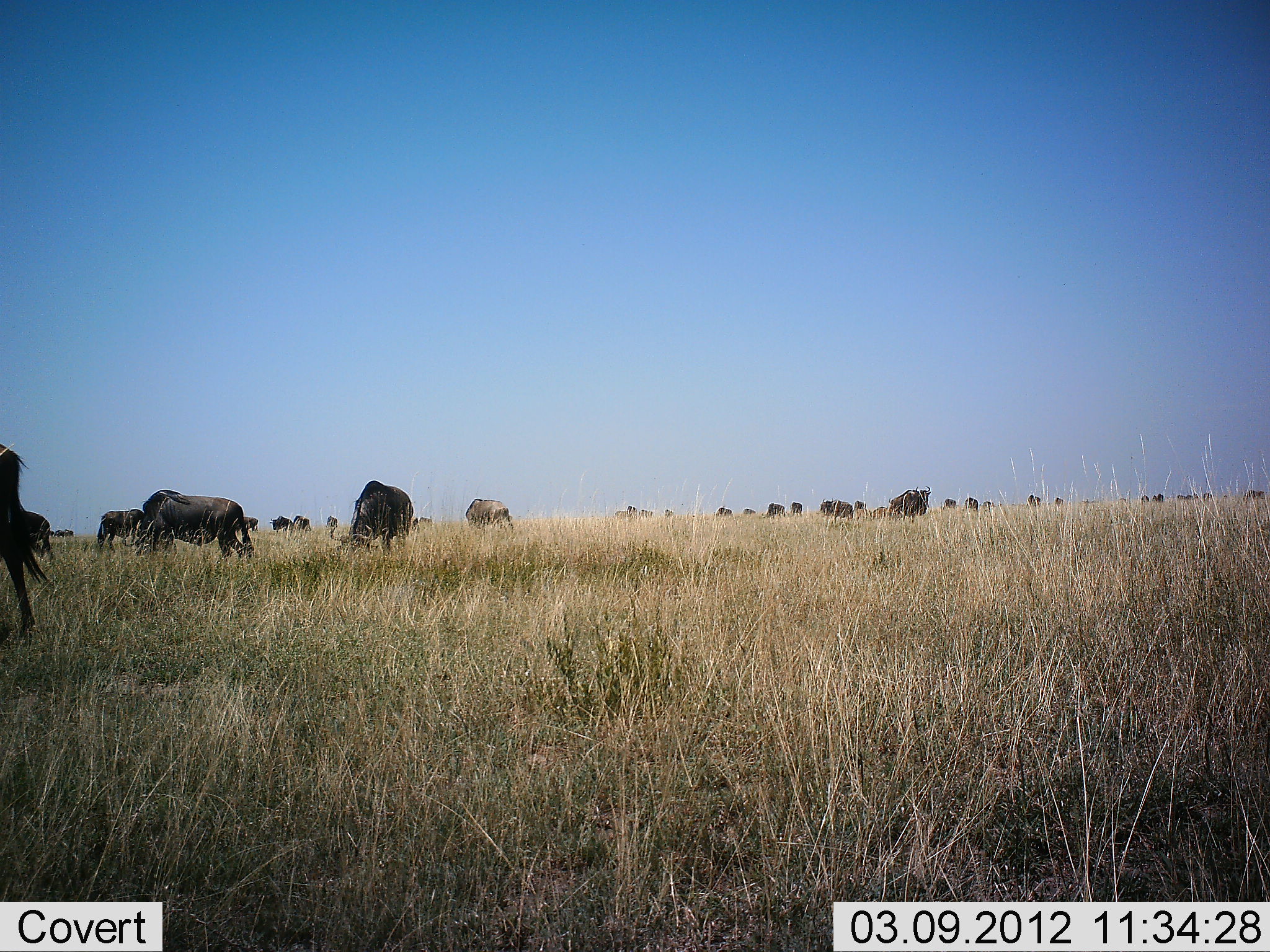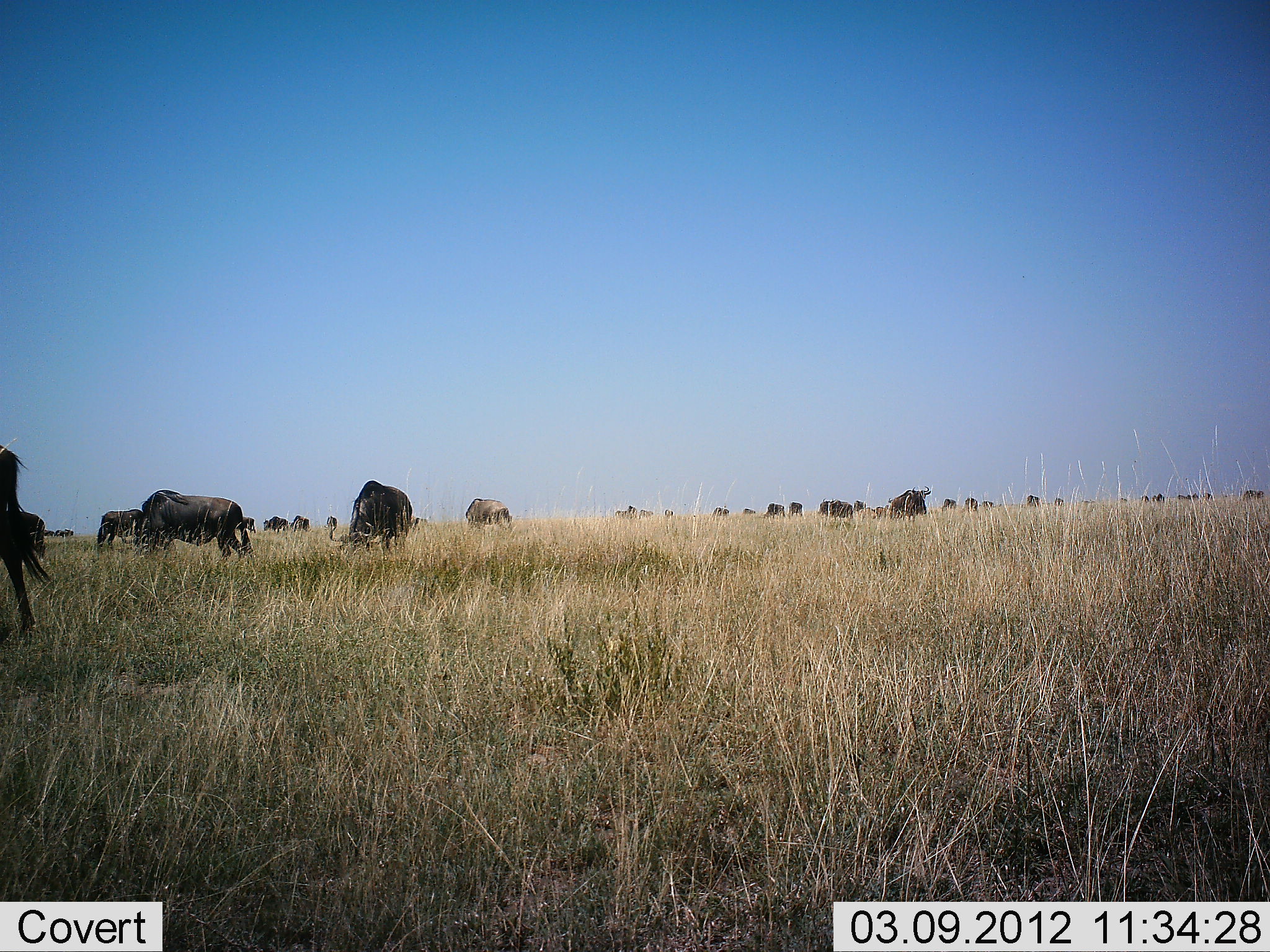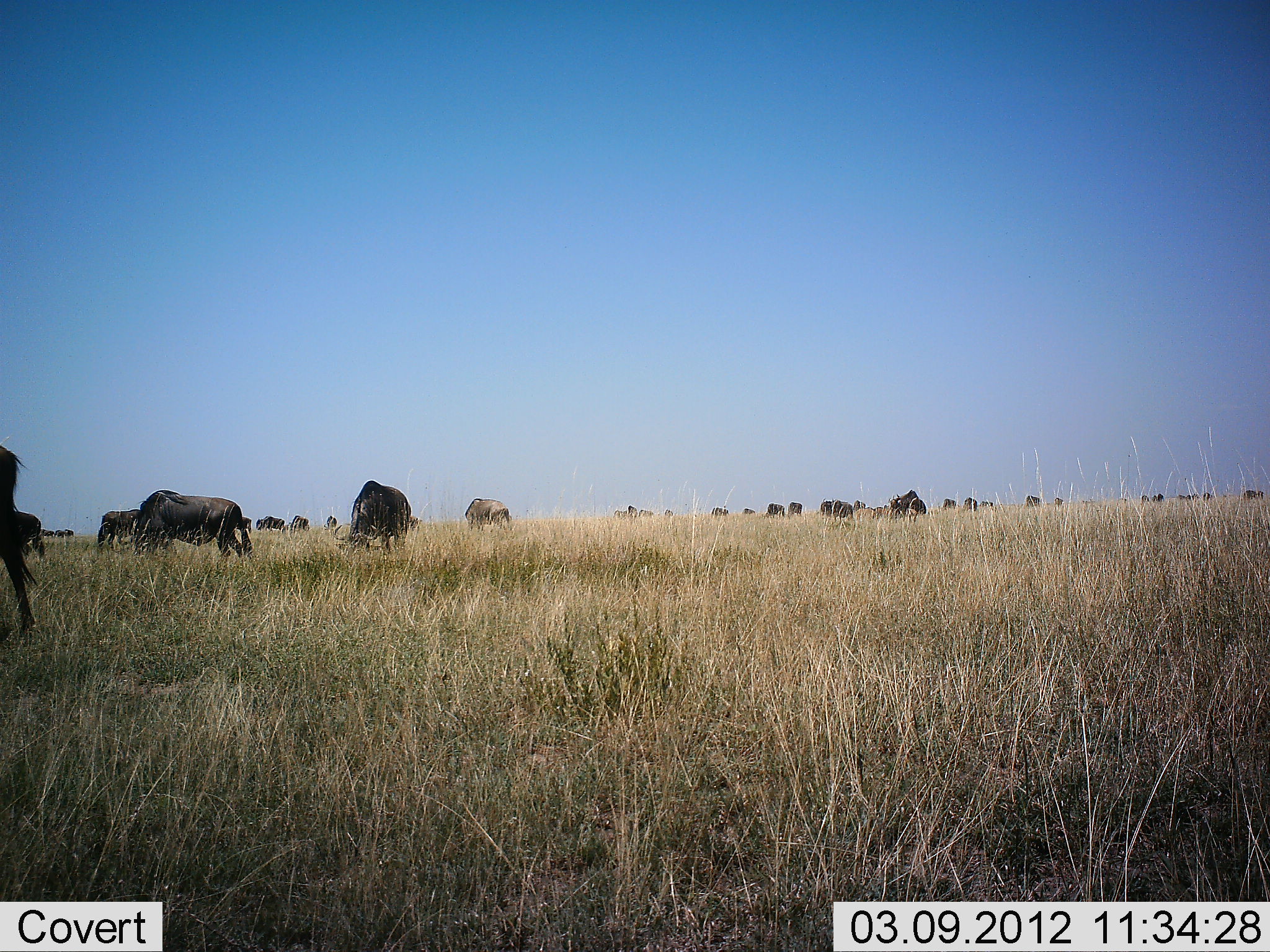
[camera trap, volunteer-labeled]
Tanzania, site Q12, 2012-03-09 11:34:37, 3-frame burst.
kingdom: Animalia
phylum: Chordata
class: Mammalia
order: Artiodactyla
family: Bovidae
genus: Connochaetes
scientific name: Connochaetes taurinus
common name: blue wildebeest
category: wildebeest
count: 11-50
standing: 41%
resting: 18%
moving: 29%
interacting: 6%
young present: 6%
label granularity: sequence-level